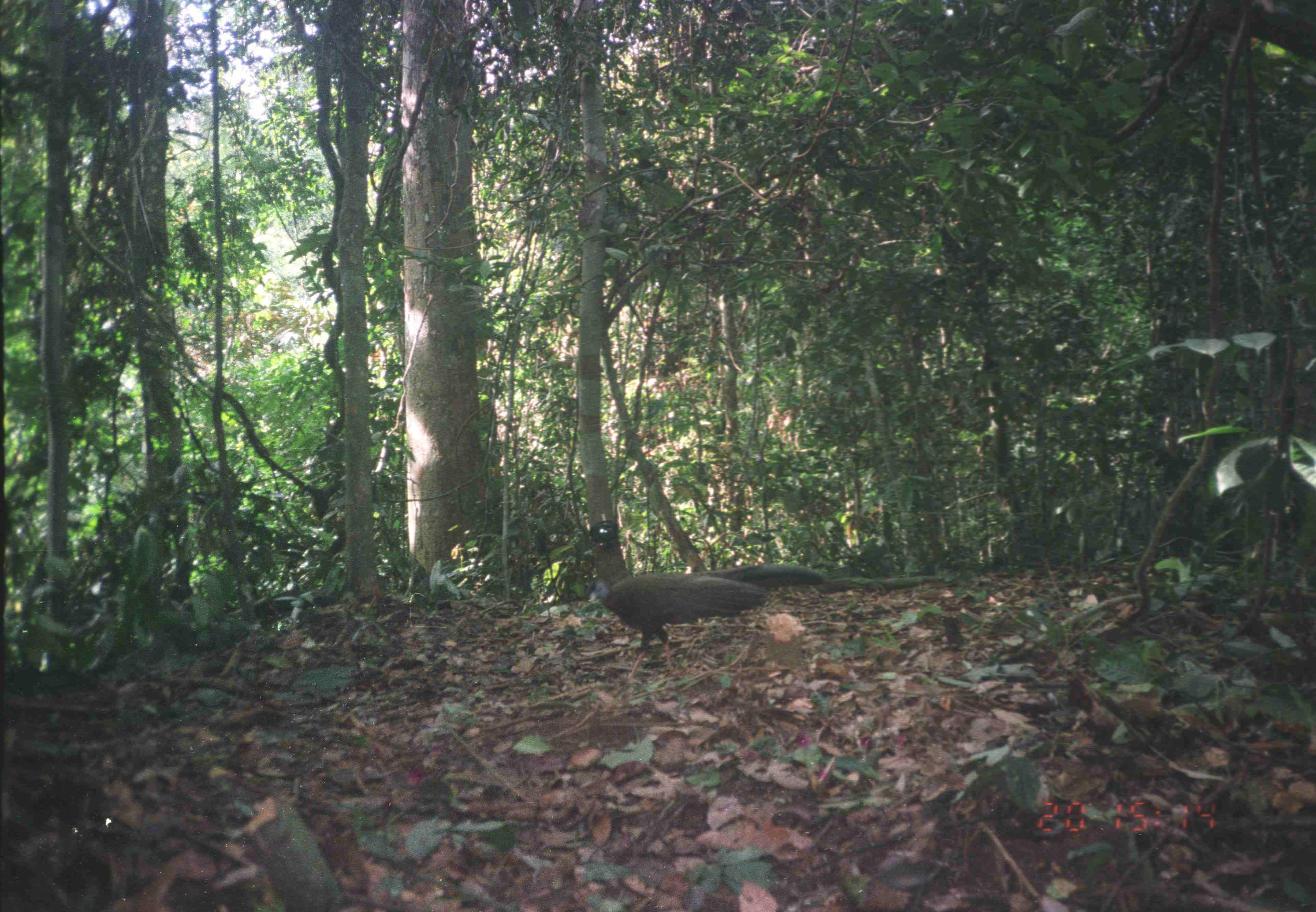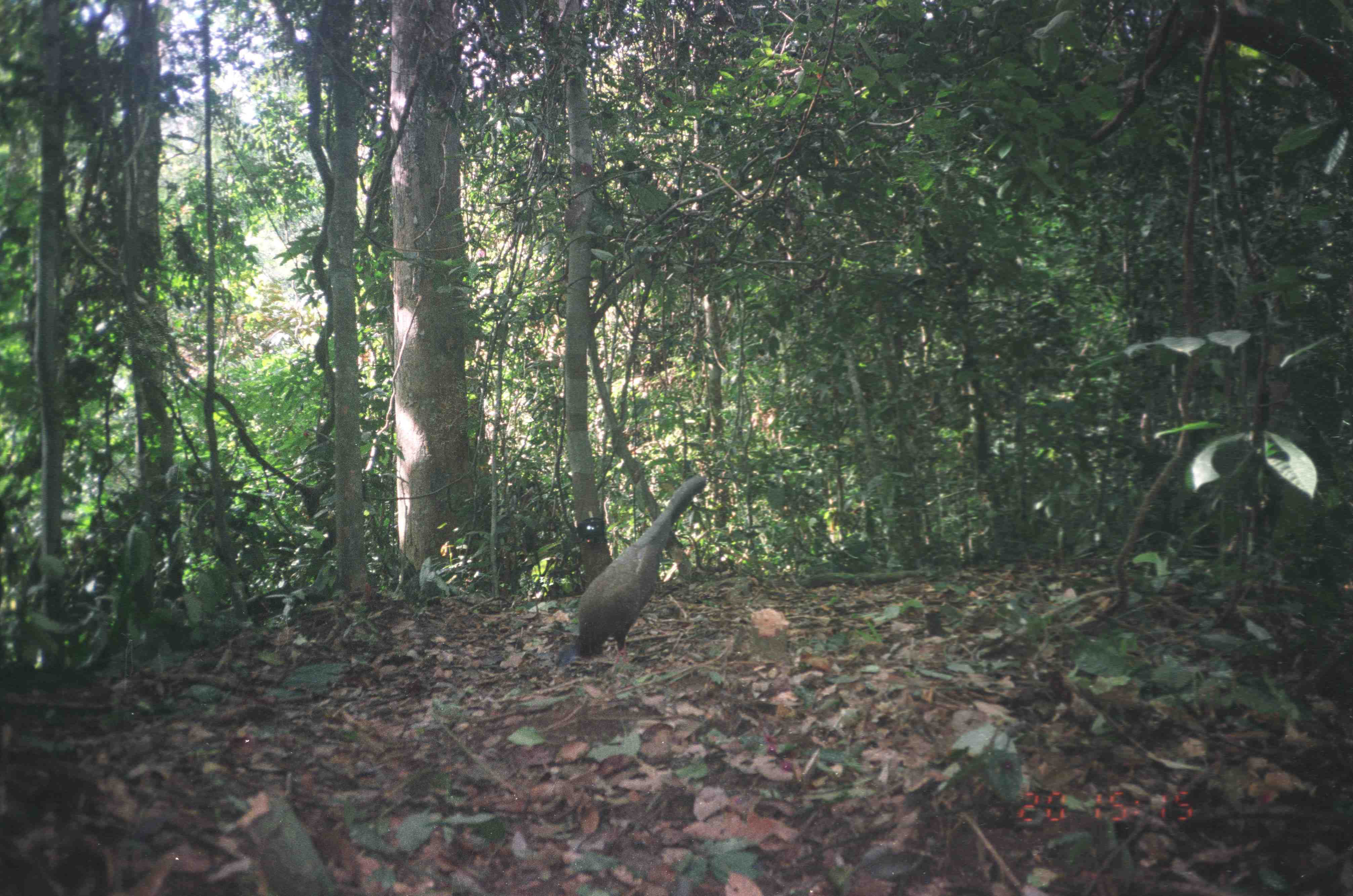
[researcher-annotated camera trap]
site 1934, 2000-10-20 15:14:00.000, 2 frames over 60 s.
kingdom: Animalia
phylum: Chordata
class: Aves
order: Galliformes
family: Phasianidae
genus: Argusianus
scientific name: Argusianus argus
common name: great argus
Argusianus argus (great argus), count 1.